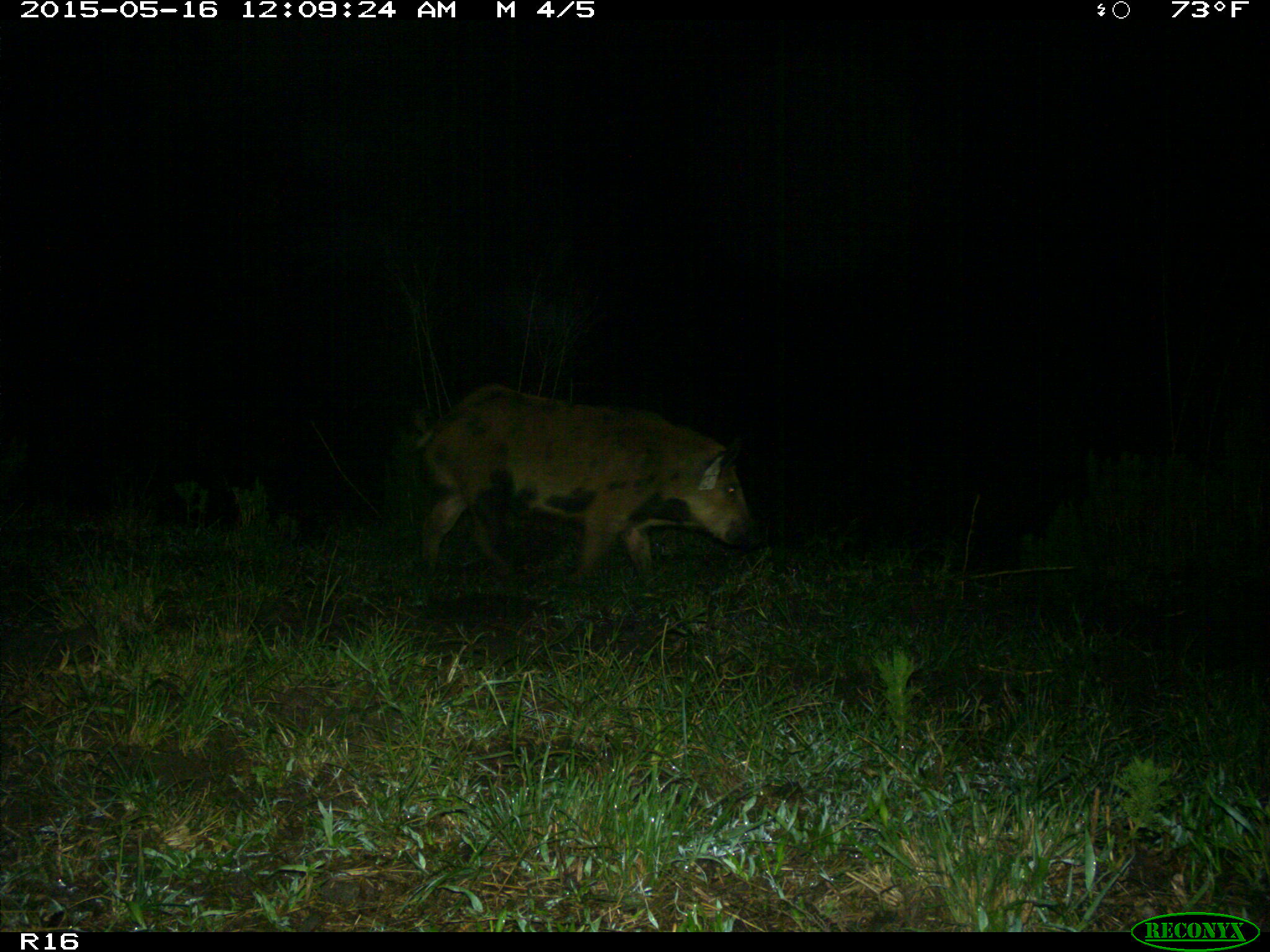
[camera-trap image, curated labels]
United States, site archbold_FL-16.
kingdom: Animalia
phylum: Chordata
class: Mammalia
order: Artiodactyla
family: Suidae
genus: Sus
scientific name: Sus scrofa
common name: wild boar